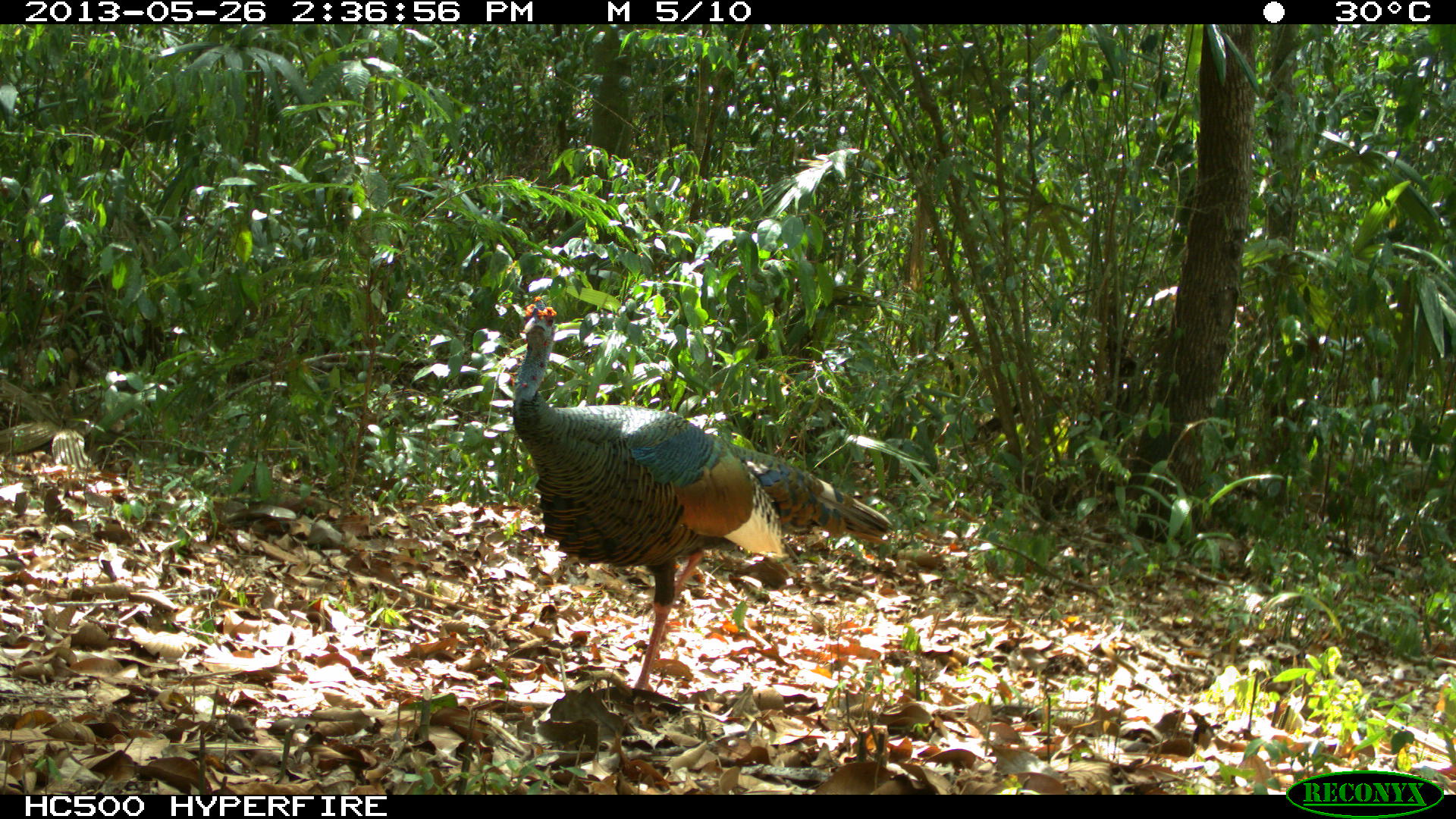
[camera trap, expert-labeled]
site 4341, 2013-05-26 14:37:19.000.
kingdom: Animalia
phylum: Chordata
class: Aves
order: Galliformes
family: Phasianidae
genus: Meleagris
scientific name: Meleagris ocellata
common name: ocellated turkey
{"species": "Meleagris ocellata (ocellated turkey)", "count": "1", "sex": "male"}